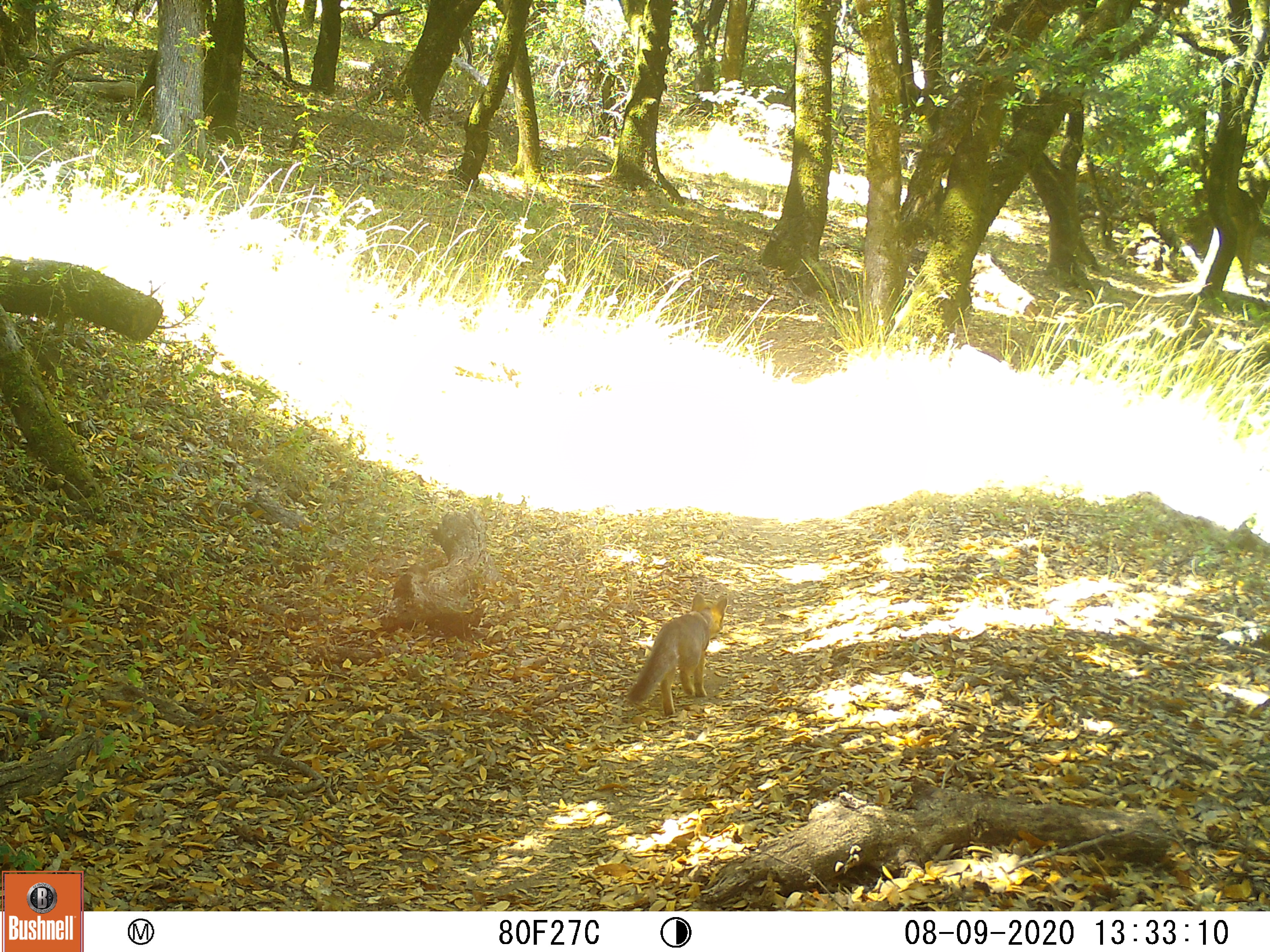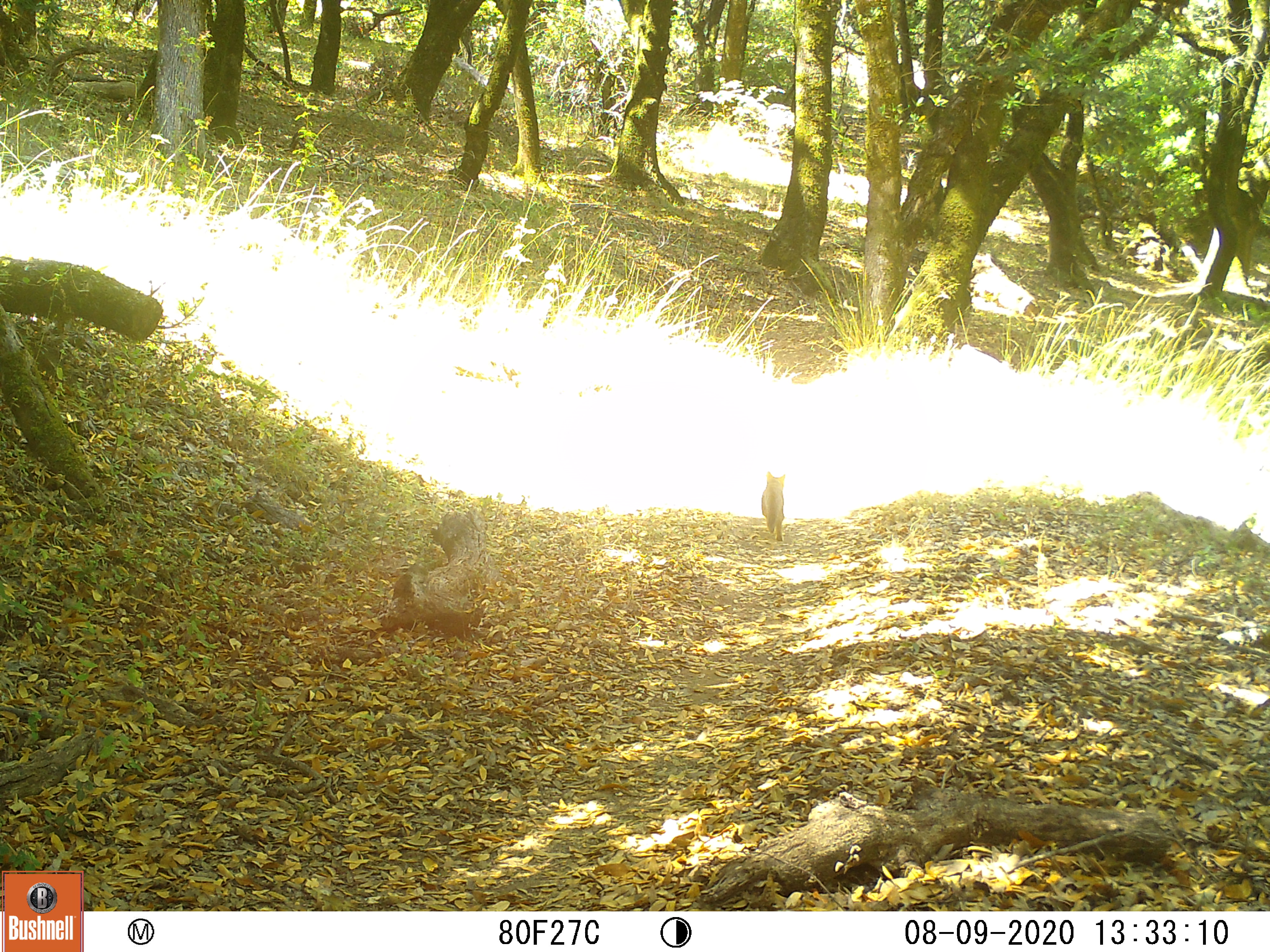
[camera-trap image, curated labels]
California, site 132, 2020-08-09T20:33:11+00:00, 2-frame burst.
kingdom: Animalia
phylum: Chordata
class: Mammalia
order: Carnivora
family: Canidae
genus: Urocyon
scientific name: Urocyon cinereoargenteus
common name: gray fox